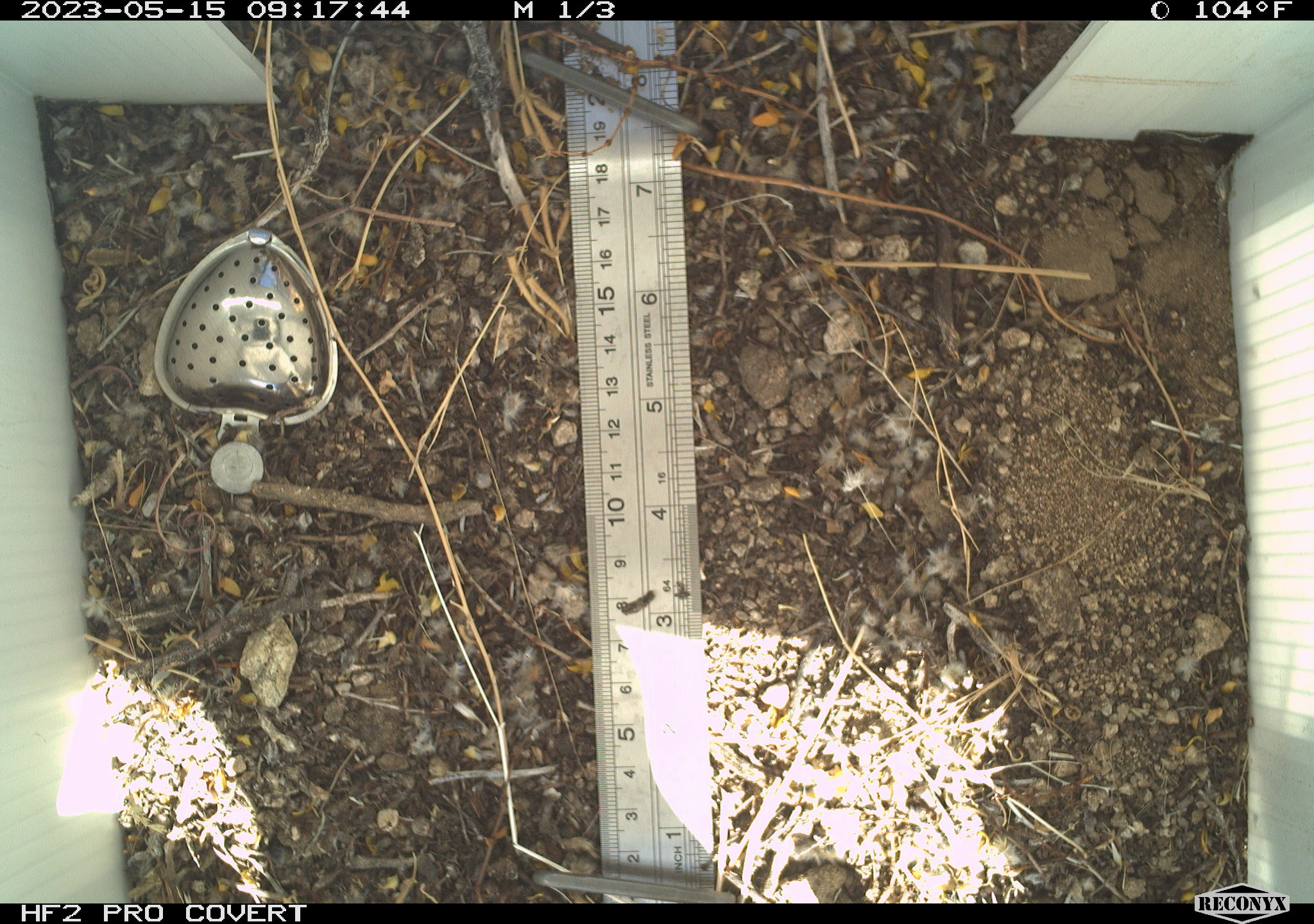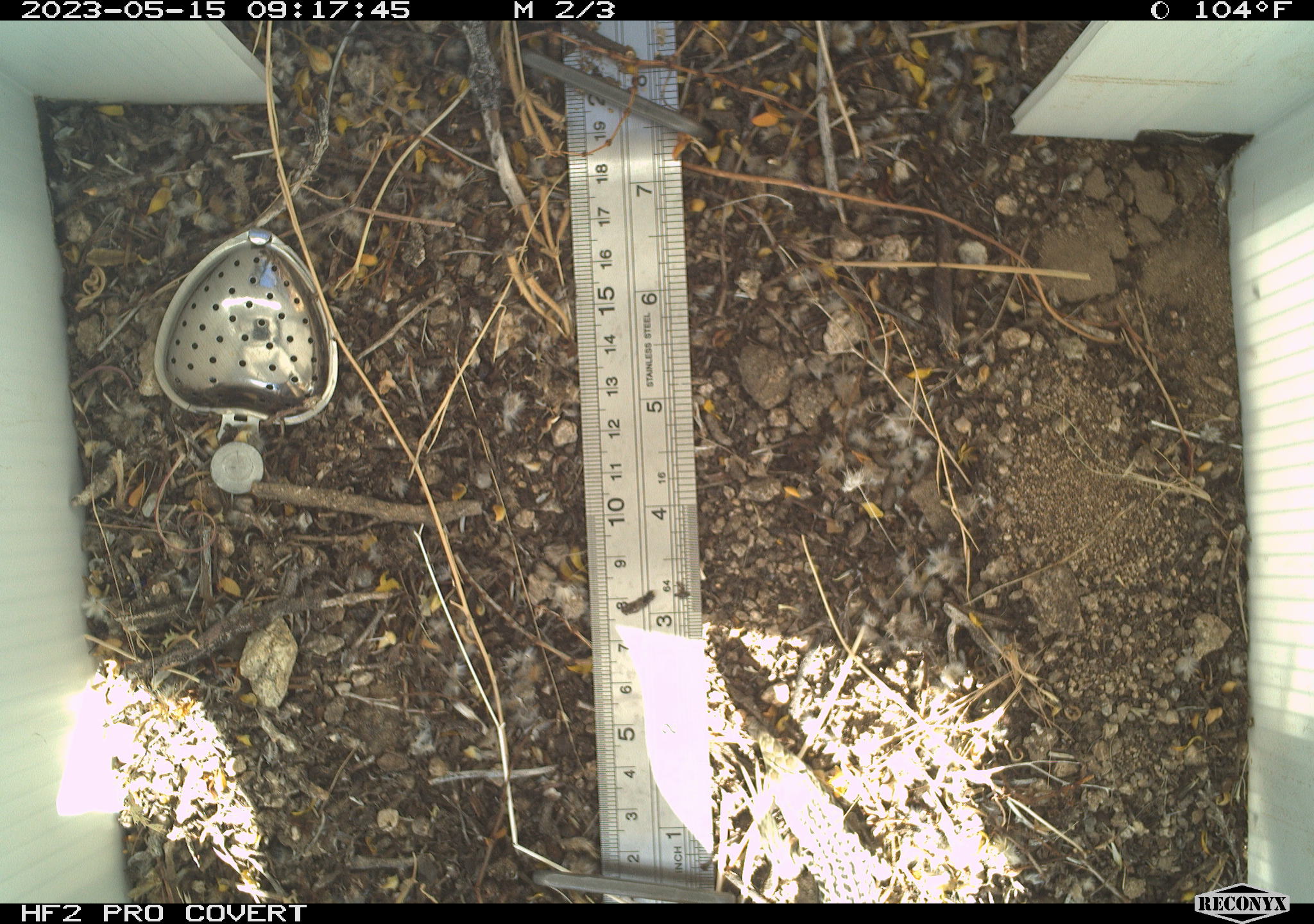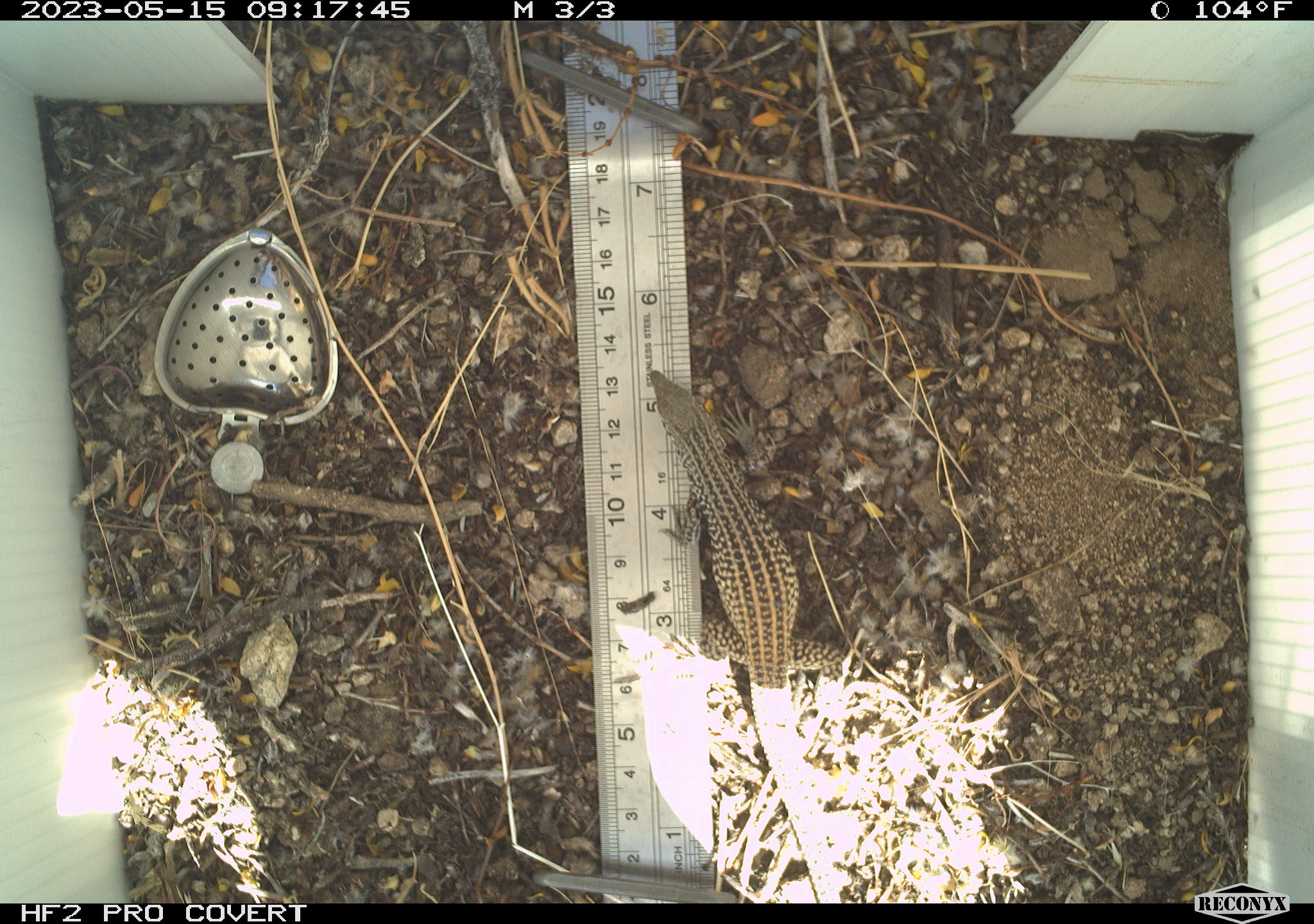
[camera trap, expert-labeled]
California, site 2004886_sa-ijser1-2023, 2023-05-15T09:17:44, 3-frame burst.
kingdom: Animalia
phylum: Chordata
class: Reptilia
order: Squamata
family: Teiidae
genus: Aspidoscelis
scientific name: Aspidoscelis tigris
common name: western whiptail